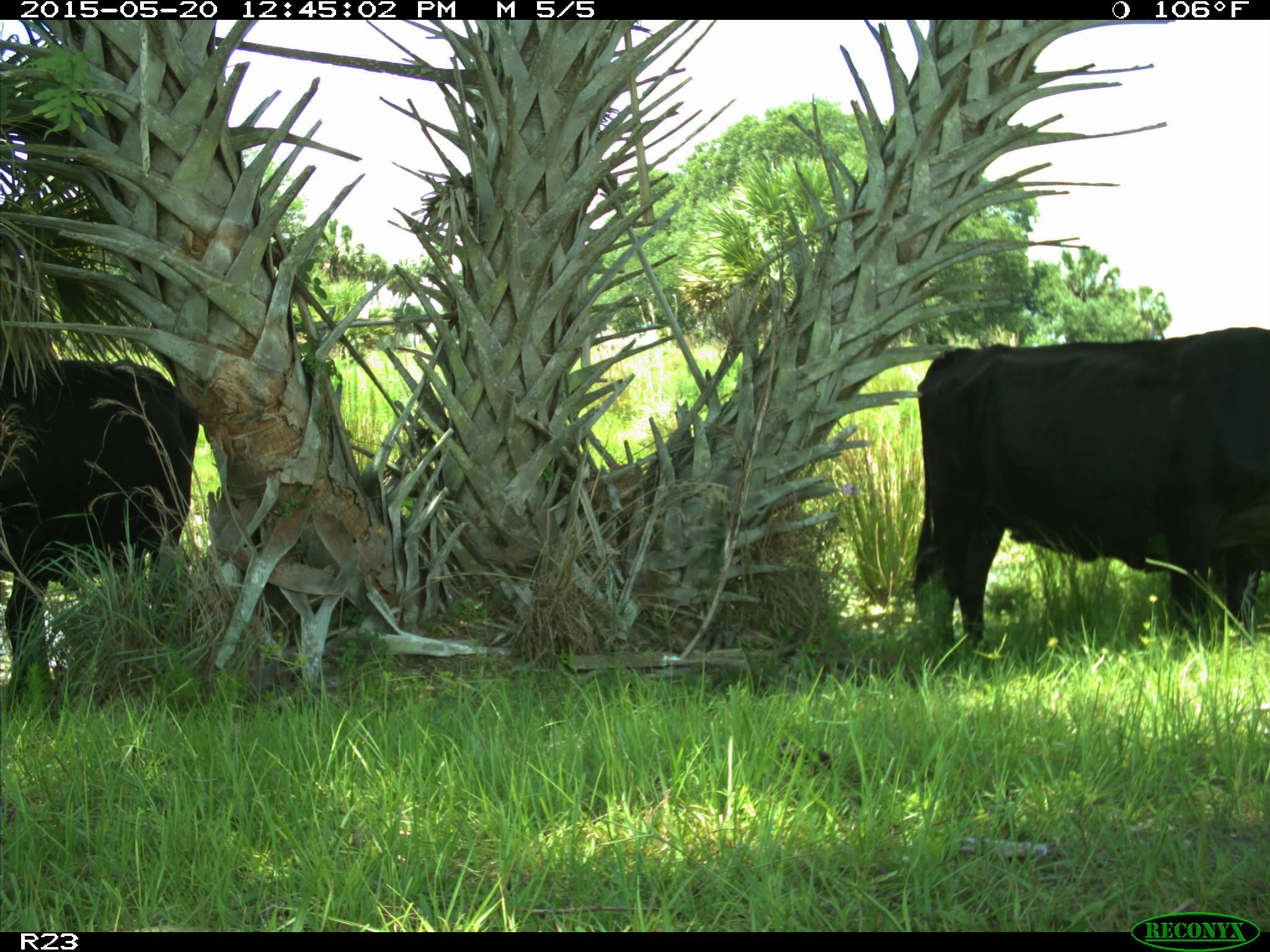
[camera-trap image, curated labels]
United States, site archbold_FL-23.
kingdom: Animalia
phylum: Chordata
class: Mammalia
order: Artiodactyla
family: Bovidae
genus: Bos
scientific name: Bos taurus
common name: domestic cow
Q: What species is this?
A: Bos taurus (domestic cow).